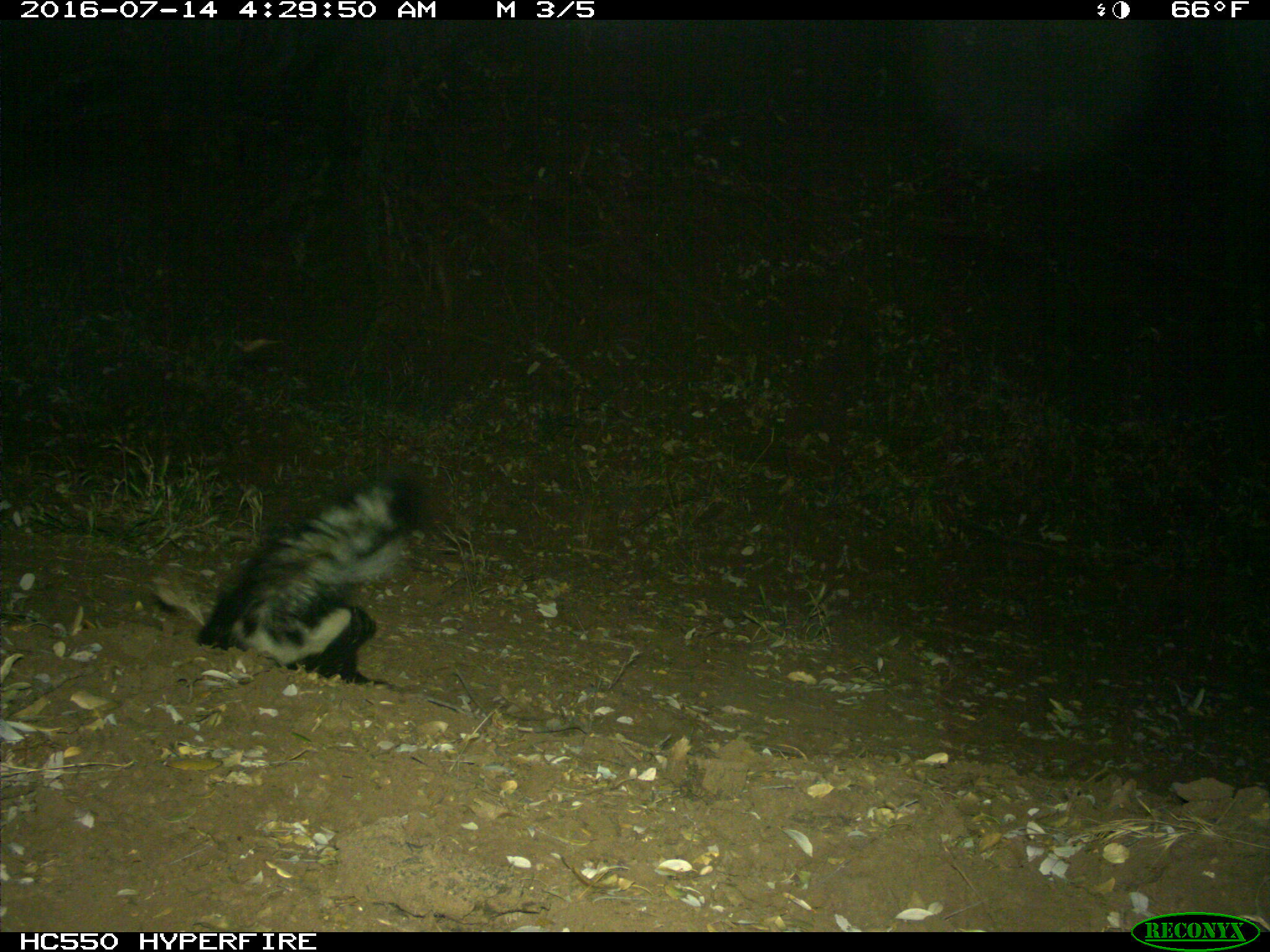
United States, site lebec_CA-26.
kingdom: Animalia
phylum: Chordata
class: Mammalia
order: Carnivora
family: Mephitidae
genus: Mephitis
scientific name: Mephitis mephitis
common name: striped skunk